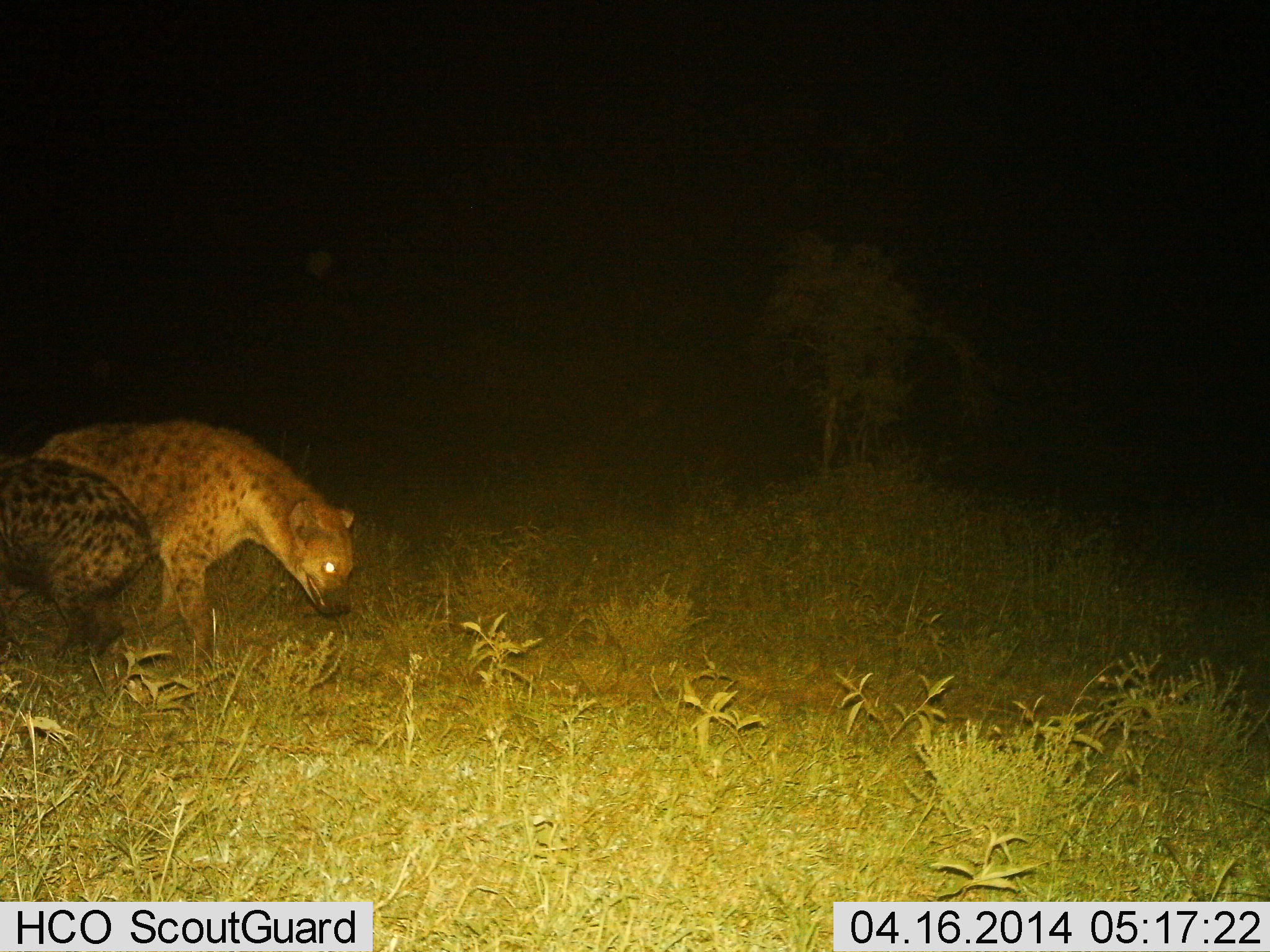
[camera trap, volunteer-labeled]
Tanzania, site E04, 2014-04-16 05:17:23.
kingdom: Animalia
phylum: Chordata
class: Mammalia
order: Carnivora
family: Hyaenidae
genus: Crocuta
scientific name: Crocuta crocuta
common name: spotted hyena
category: hyenaspotted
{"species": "hyenaspotted (spotted hyena) (Crocuta crocuta)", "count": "2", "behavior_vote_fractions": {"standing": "80%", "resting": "0%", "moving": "30%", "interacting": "0%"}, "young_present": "0%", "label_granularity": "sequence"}